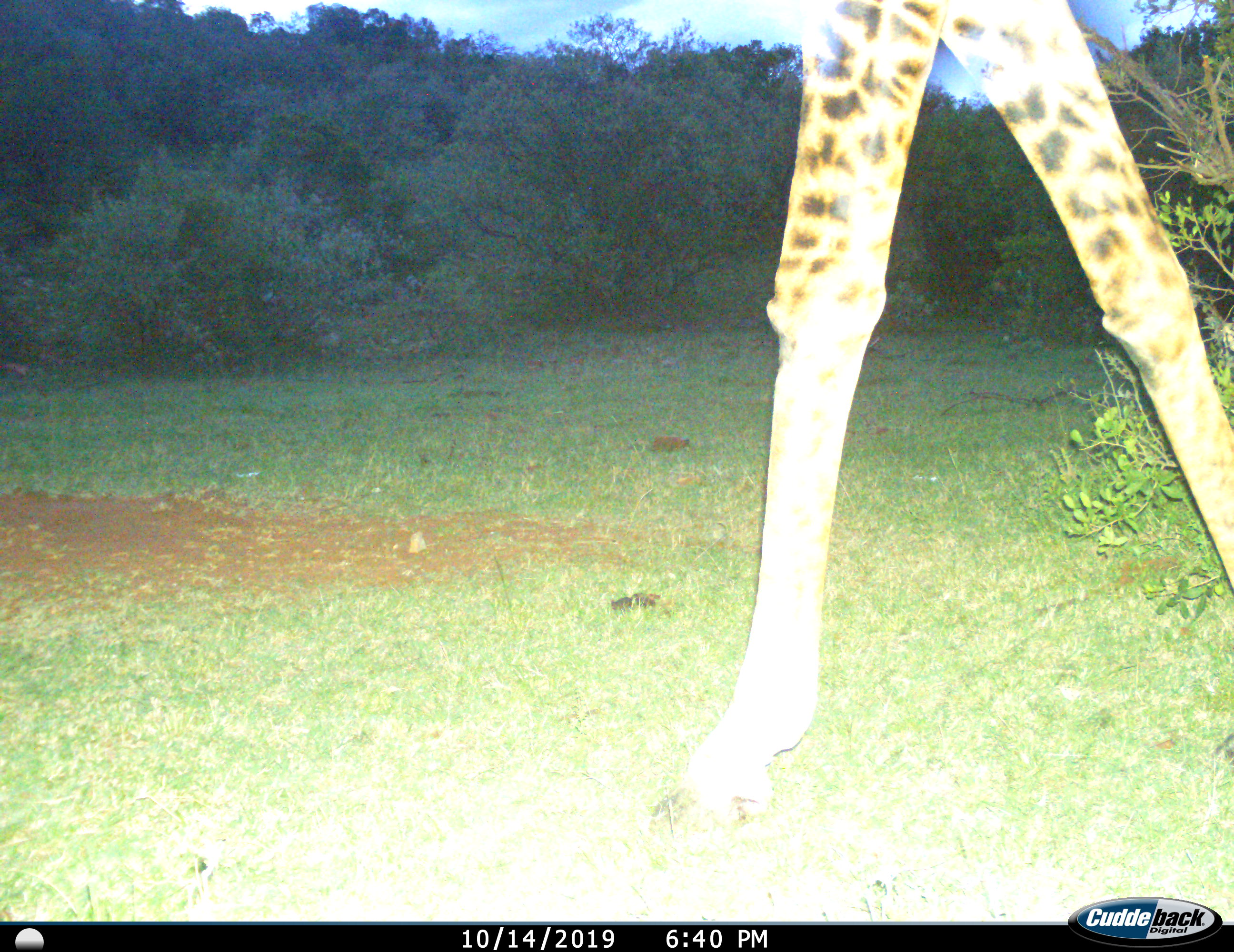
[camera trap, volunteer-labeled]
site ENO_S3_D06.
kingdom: Animalia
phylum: Chordata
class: Mammalia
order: Artiodactyla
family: Giraffidae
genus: Giraffa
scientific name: Giraffa camelopardalis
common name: giraffe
Giraffe (Giraffa camelopardalis), count 1. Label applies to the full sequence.